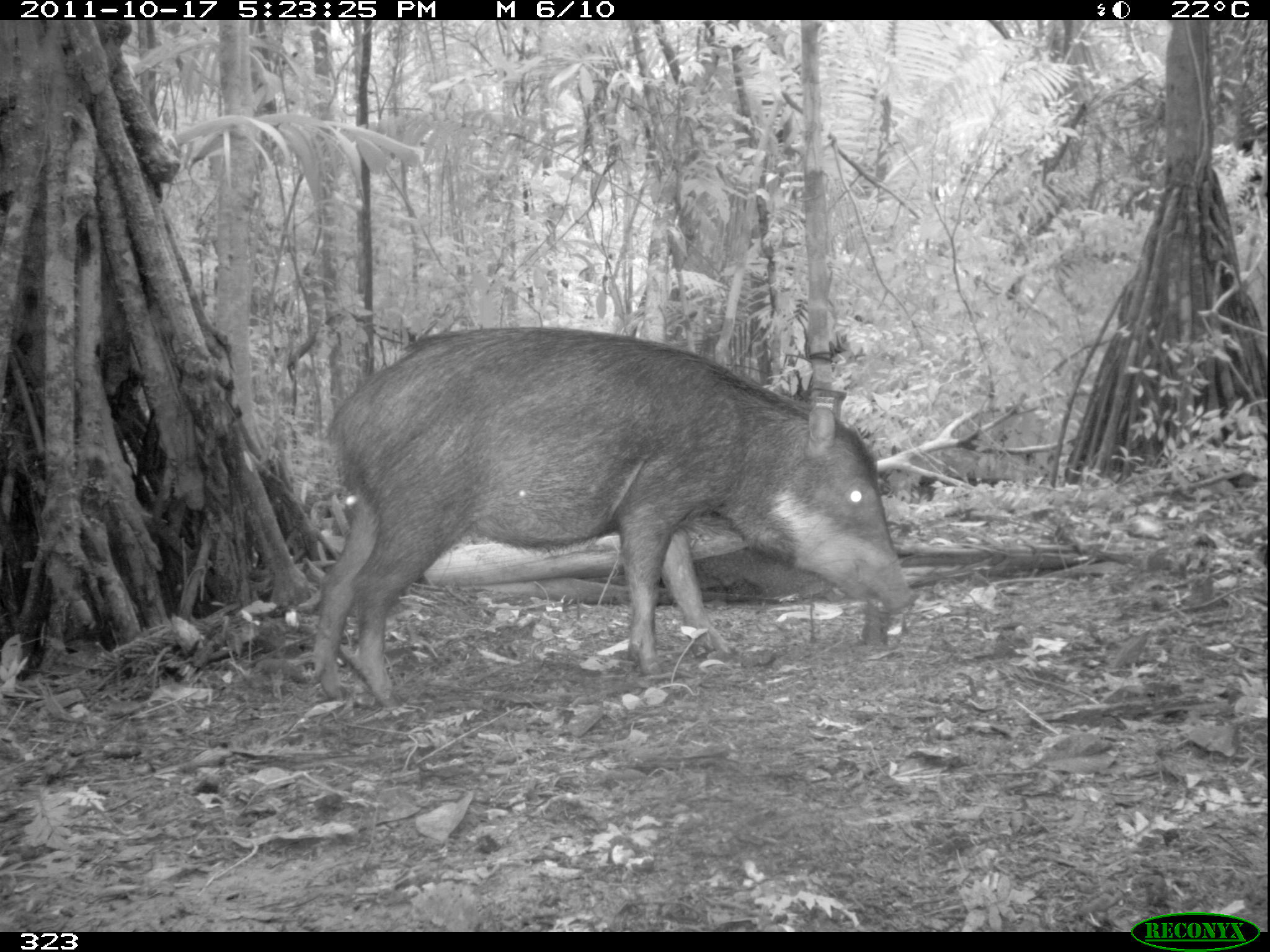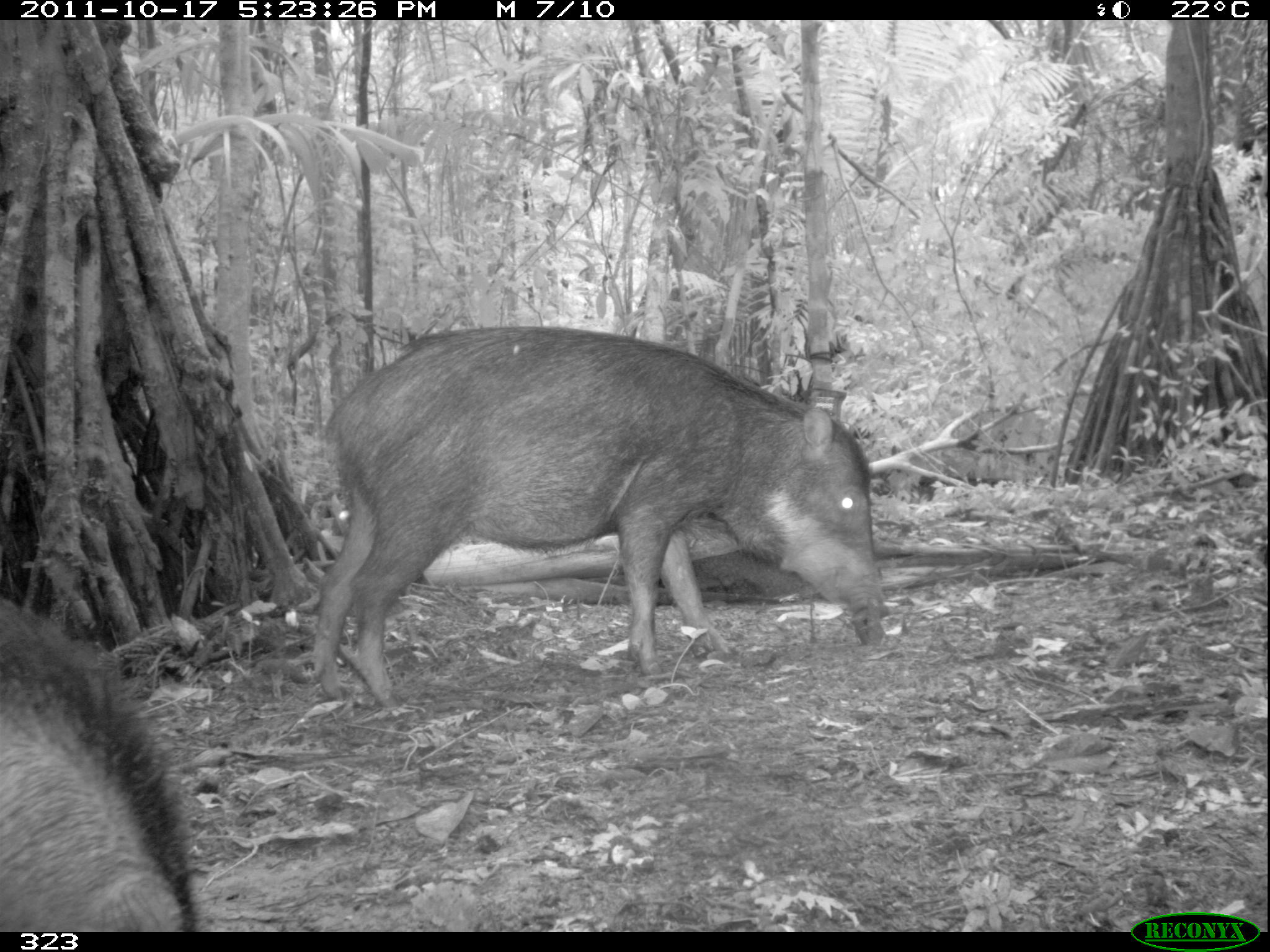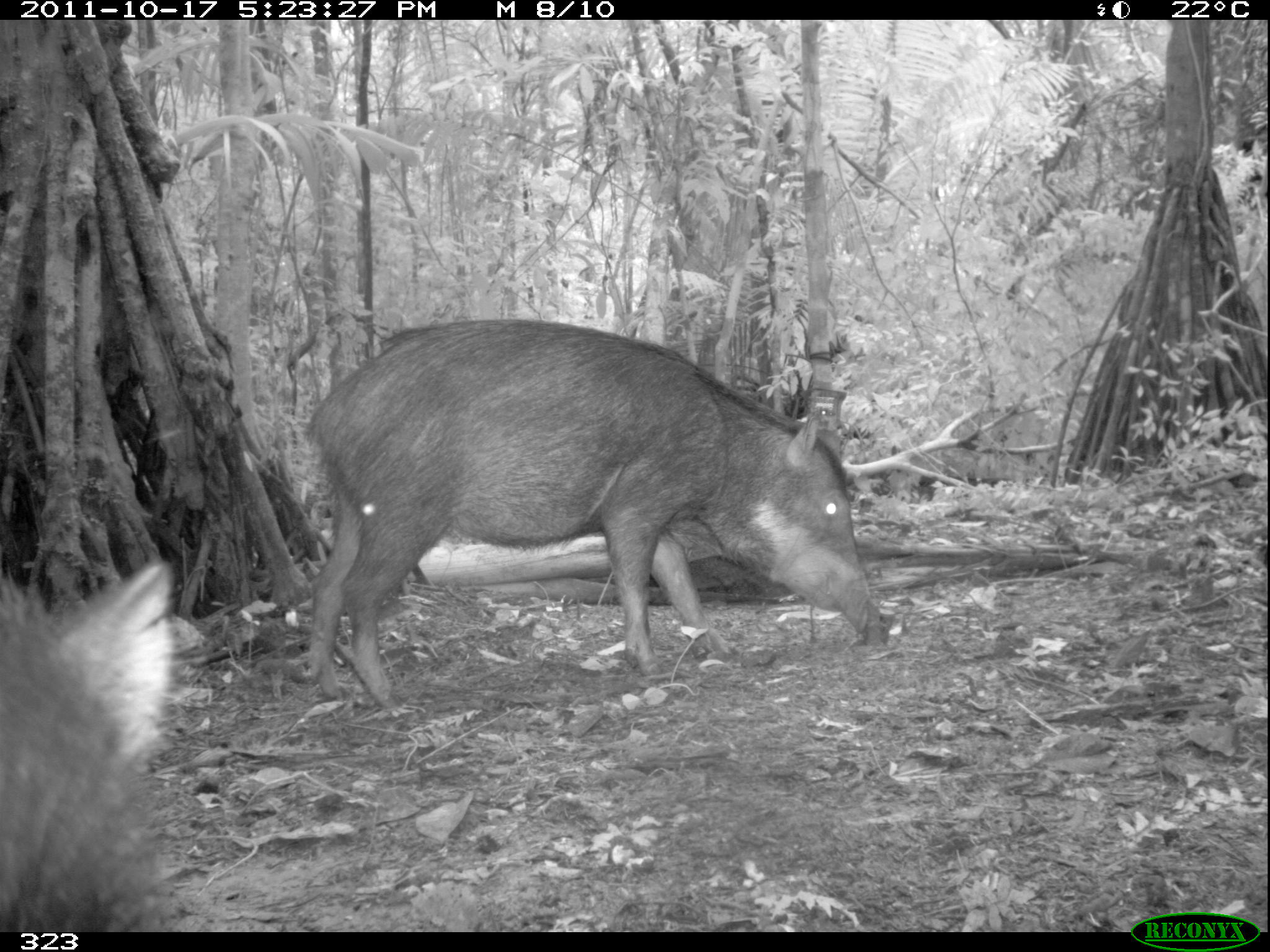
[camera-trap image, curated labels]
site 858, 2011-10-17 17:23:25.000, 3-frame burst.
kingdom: Animalia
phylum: Chordata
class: Mammalia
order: Artiodactyla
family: Tayassuidae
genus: Tayassu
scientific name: Tayassu pecari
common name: white-lipped peccary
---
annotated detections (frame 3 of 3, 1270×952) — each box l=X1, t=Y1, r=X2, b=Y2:
tayassu pecari: l=302, t=319, r=886, b=713; l=0, t=559, r=175, b=932